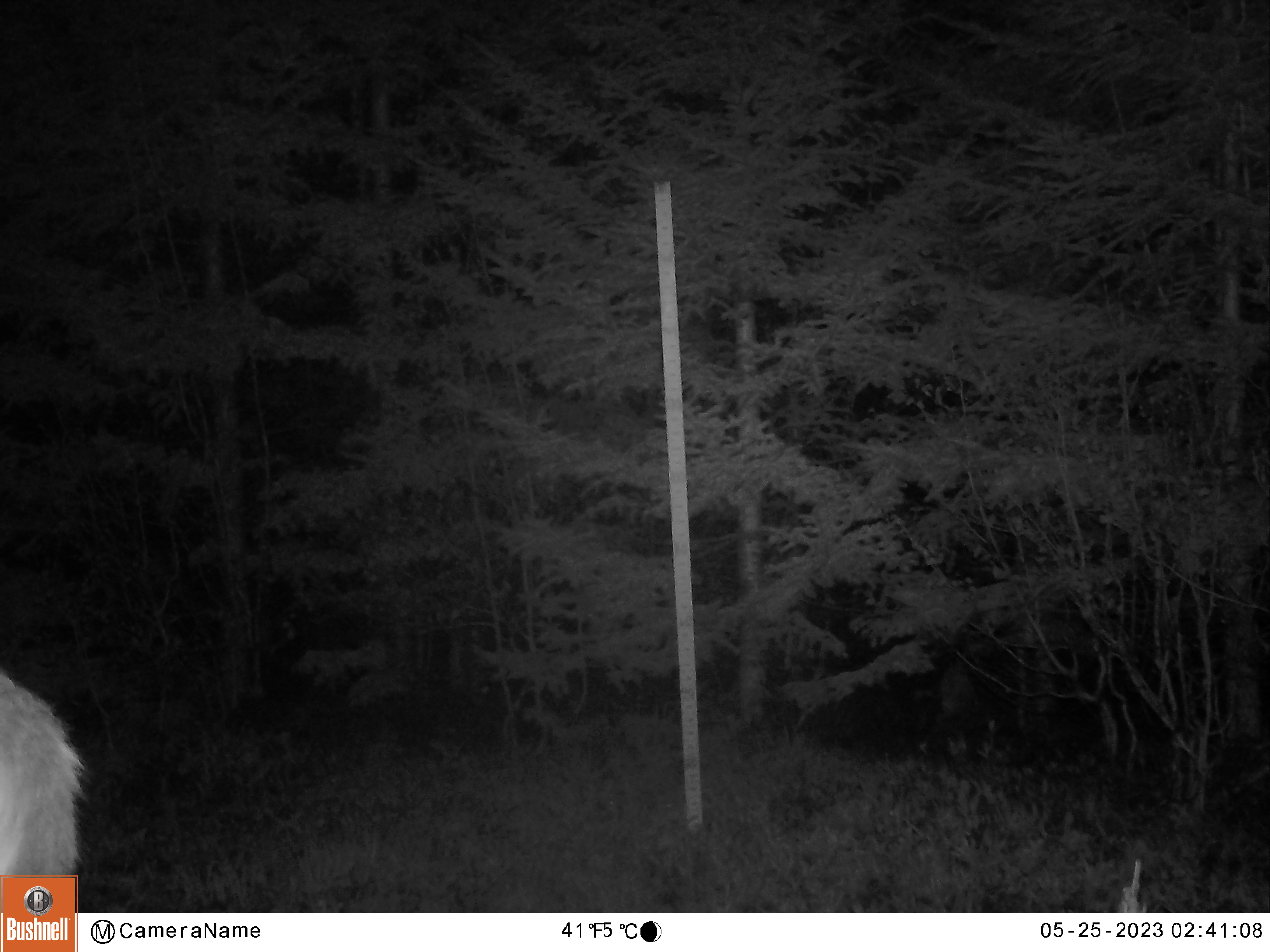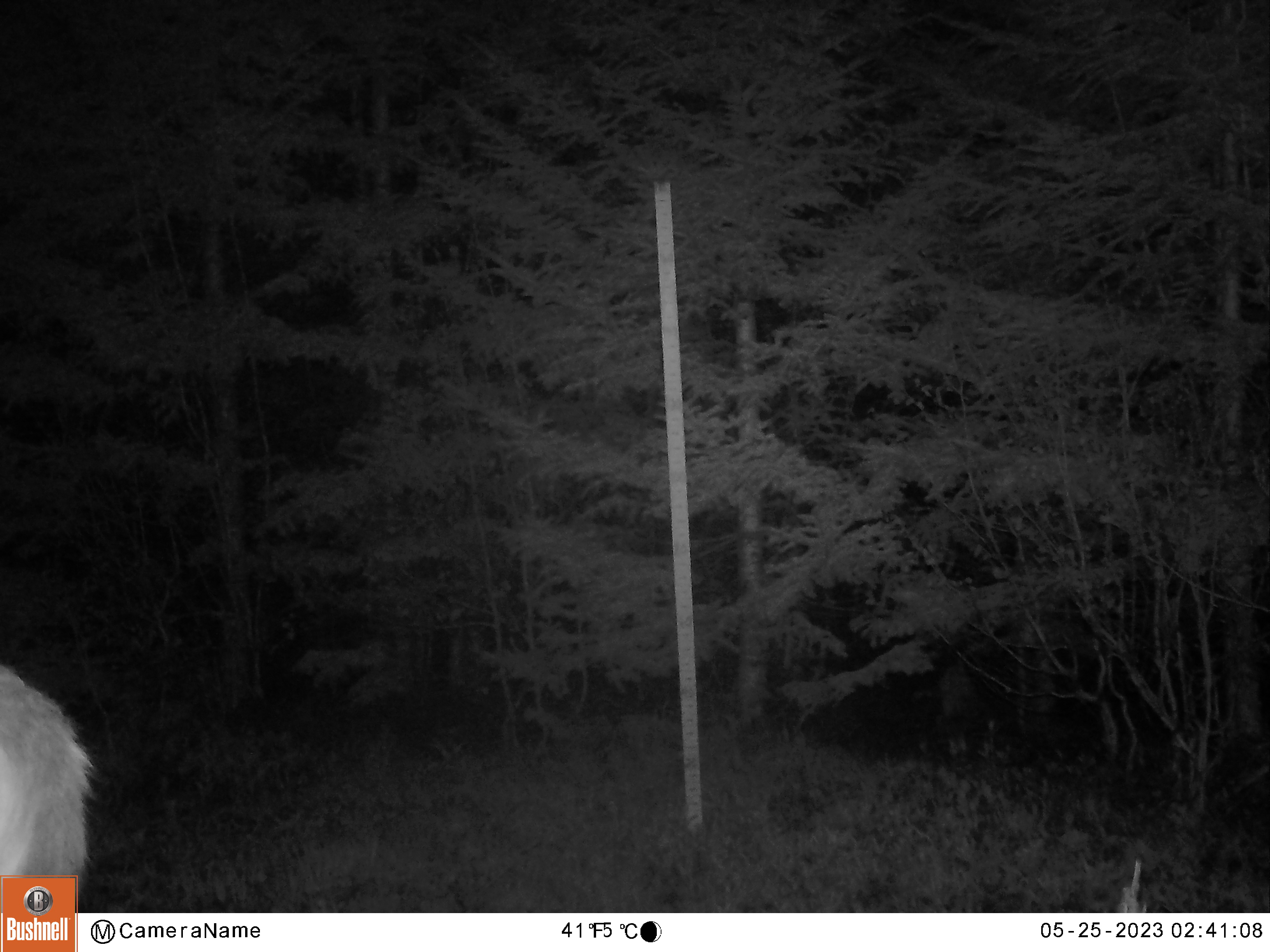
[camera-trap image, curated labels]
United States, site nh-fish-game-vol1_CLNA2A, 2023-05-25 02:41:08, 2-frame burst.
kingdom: Animalia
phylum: Chordata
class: Mammalia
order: Artiodactyla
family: Cervidae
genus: Odocoileus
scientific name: Odocoileus virginianus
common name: white-tailed deer